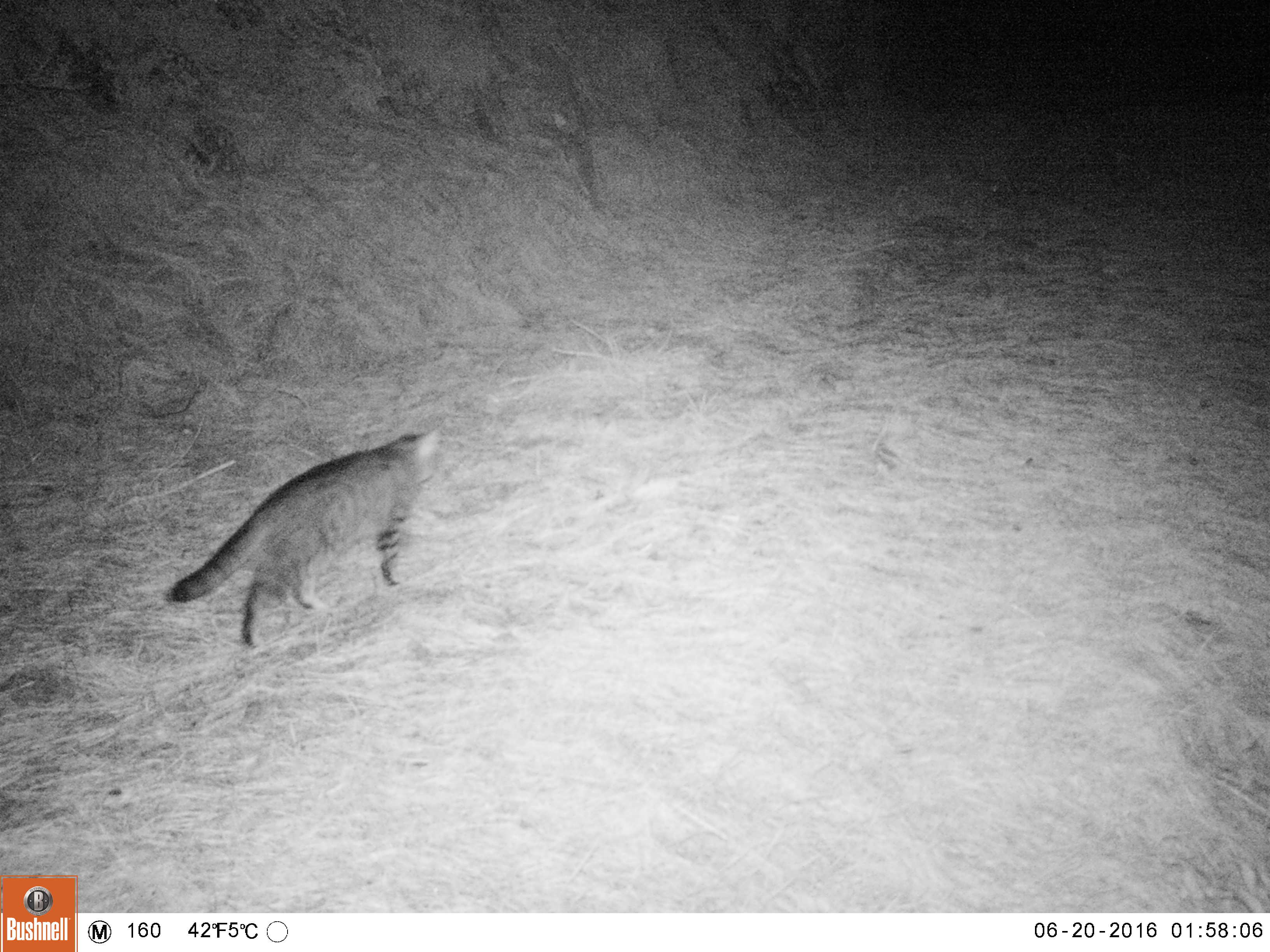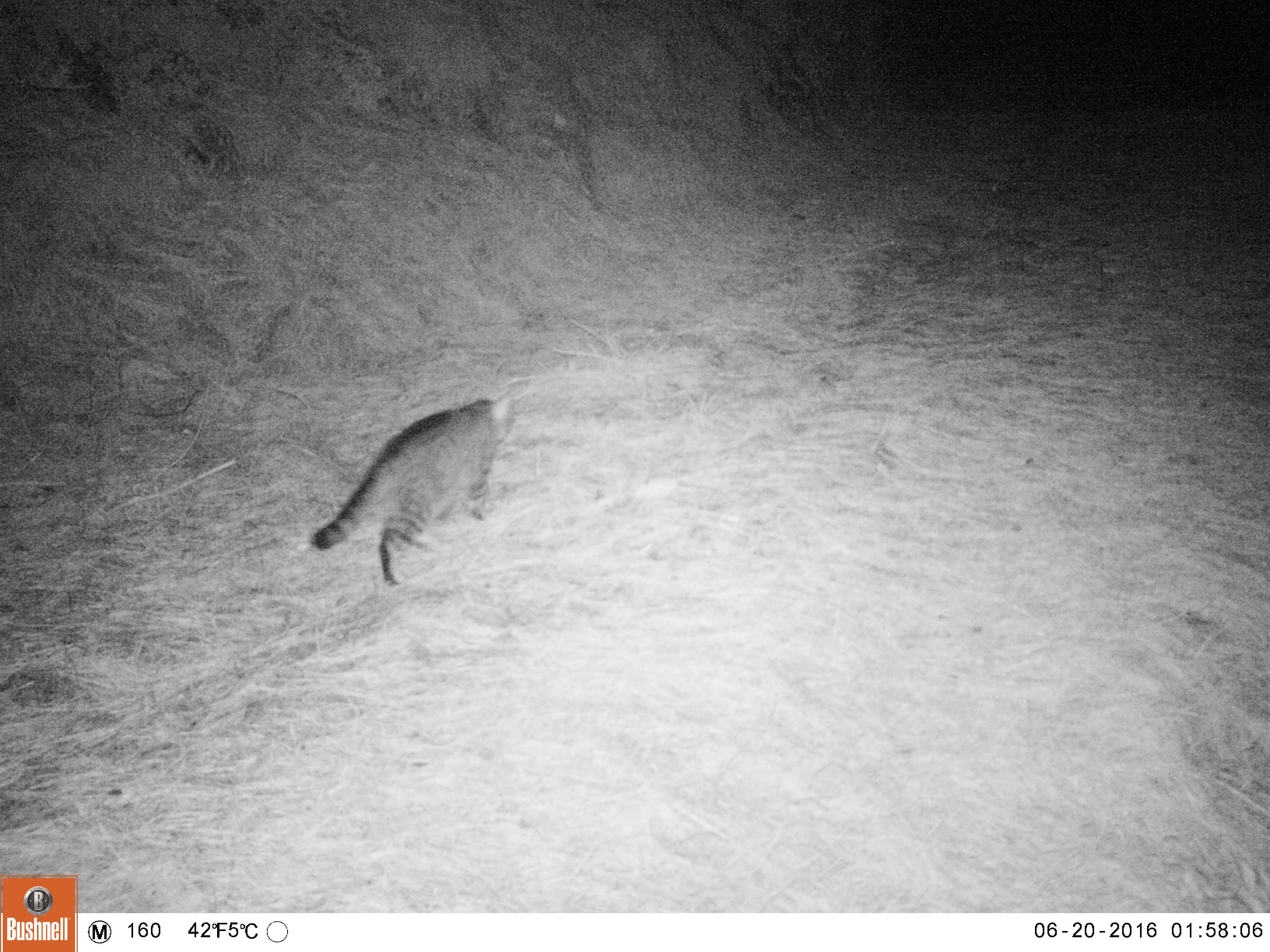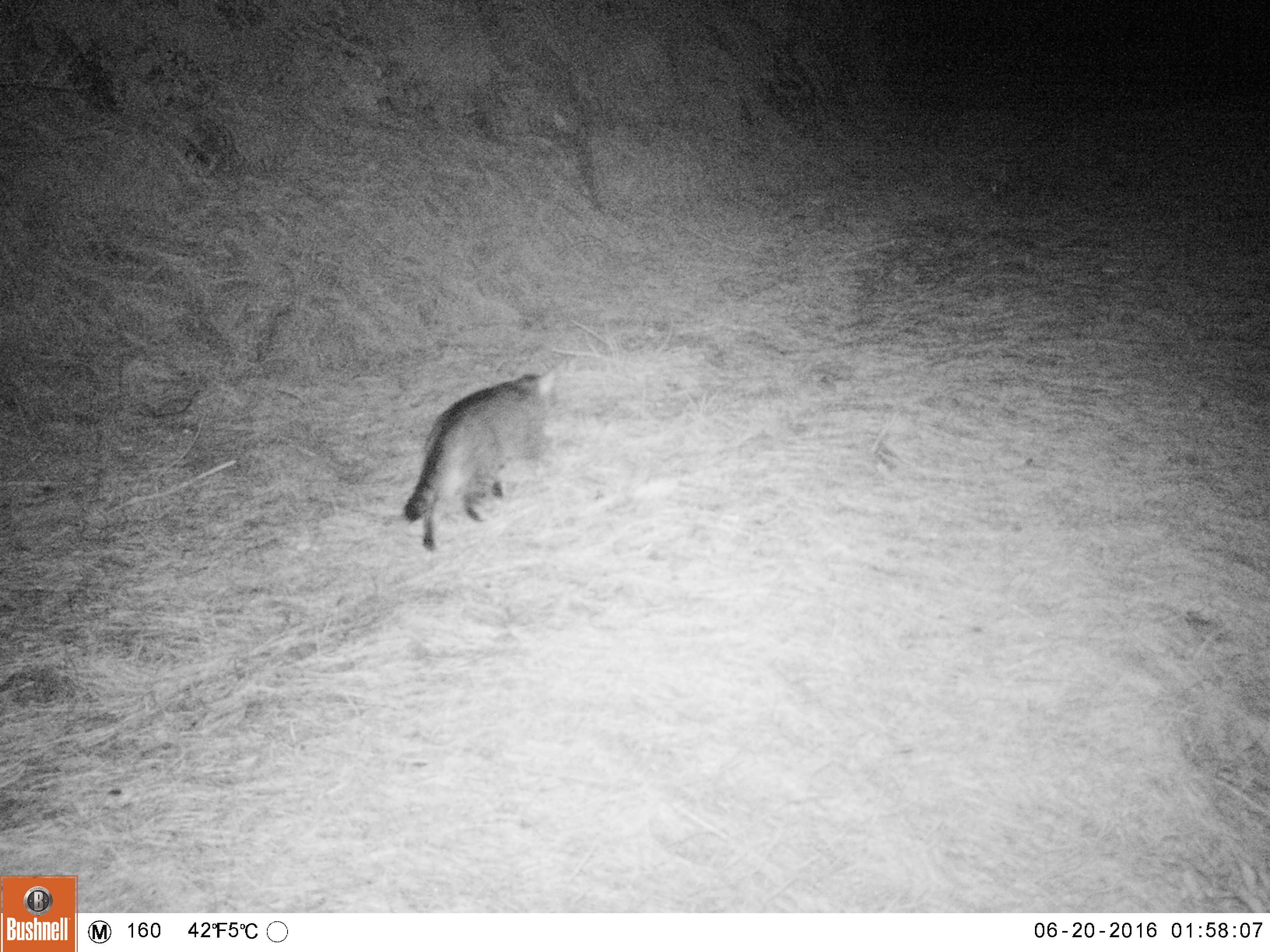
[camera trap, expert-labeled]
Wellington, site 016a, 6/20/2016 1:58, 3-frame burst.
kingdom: Animalia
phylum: Chordata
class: Mammalia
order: Carnivora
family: Felidae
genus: Felis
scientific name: Felis catus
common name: cat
Cat (Felis catus).